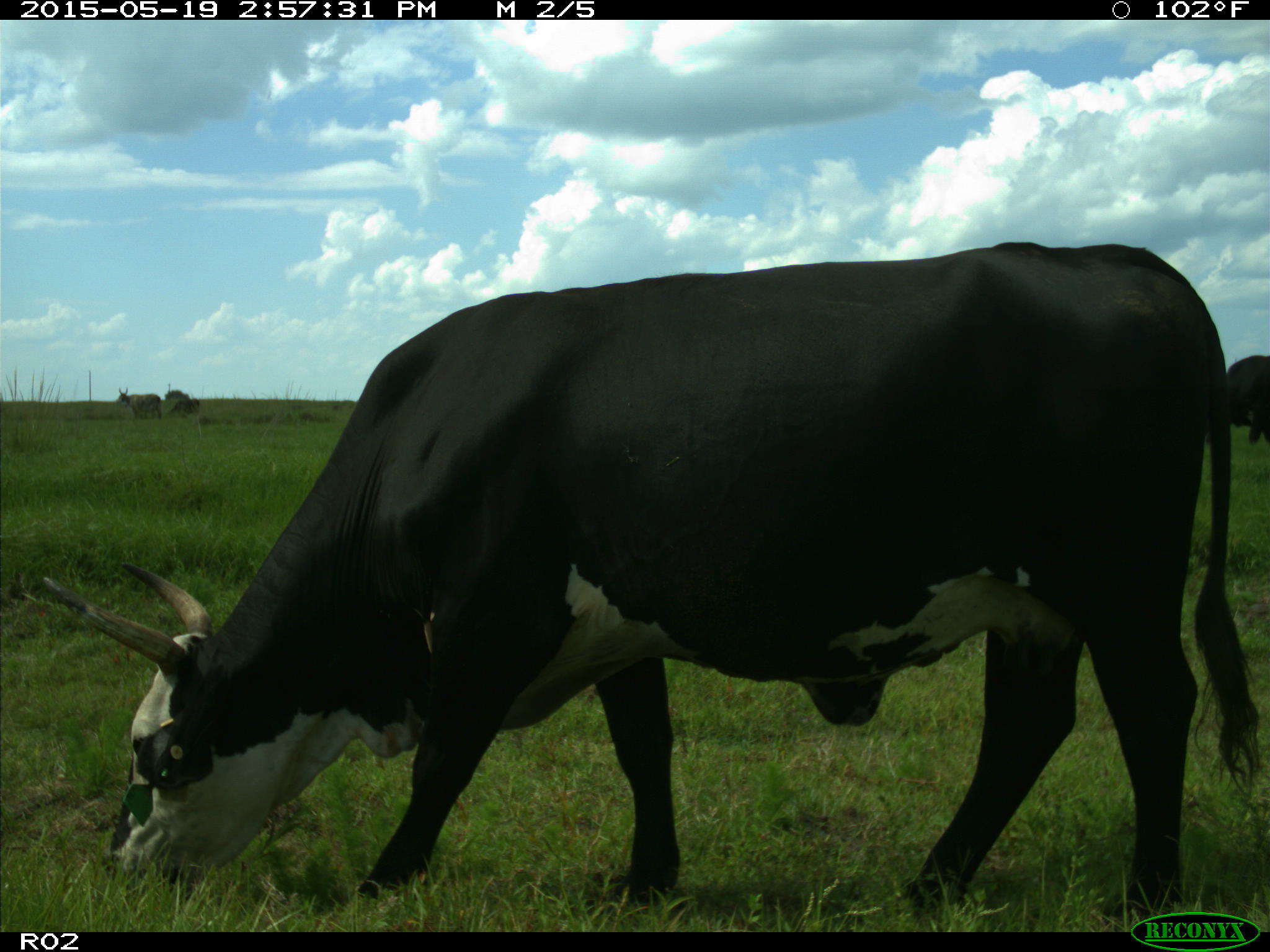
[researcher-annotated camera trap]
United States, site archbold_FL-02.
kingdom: Animalia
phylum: Chordata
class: Mammalia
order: Artiodactyla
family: Bovidae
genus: Bos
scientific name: Bos taurus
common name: domestic cow